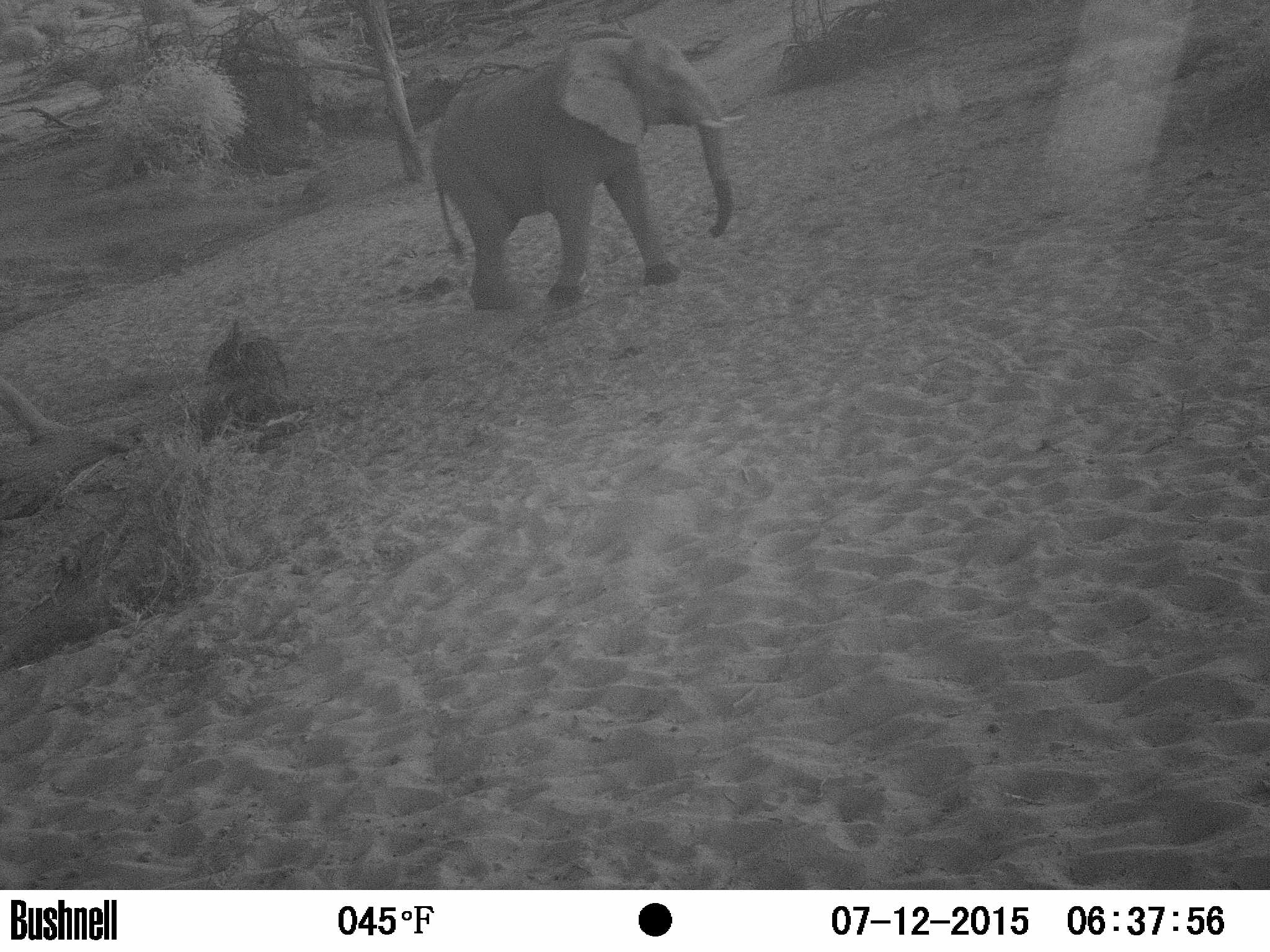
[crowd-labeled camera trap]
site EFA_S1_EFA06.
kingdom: Animalia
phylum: Chordata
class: Mammalia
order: Proboscidea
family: Elephantidae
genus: Loxodonta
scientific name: Loxodonta africana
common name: african bush elephant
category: elephant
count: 1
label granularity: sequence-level